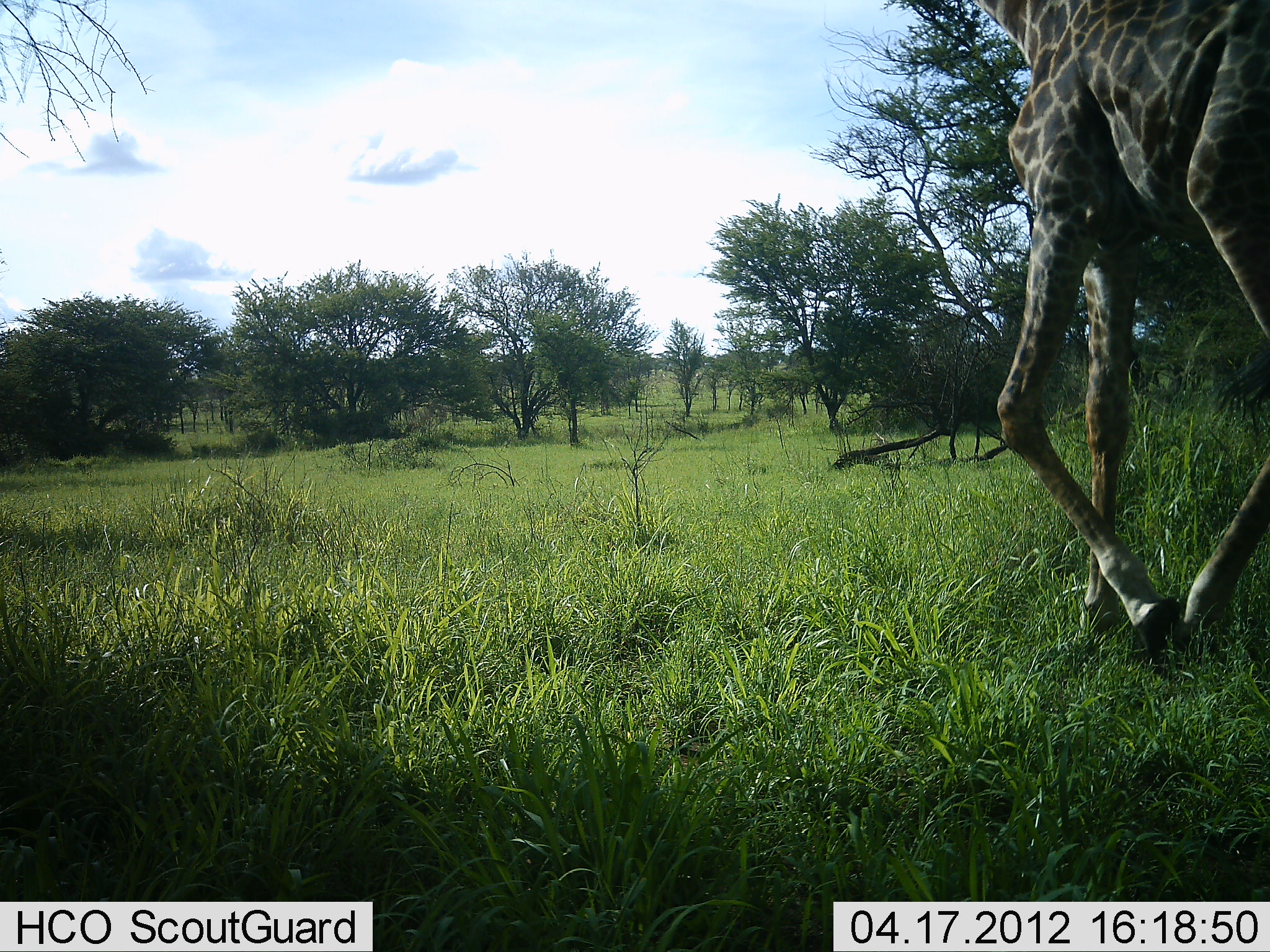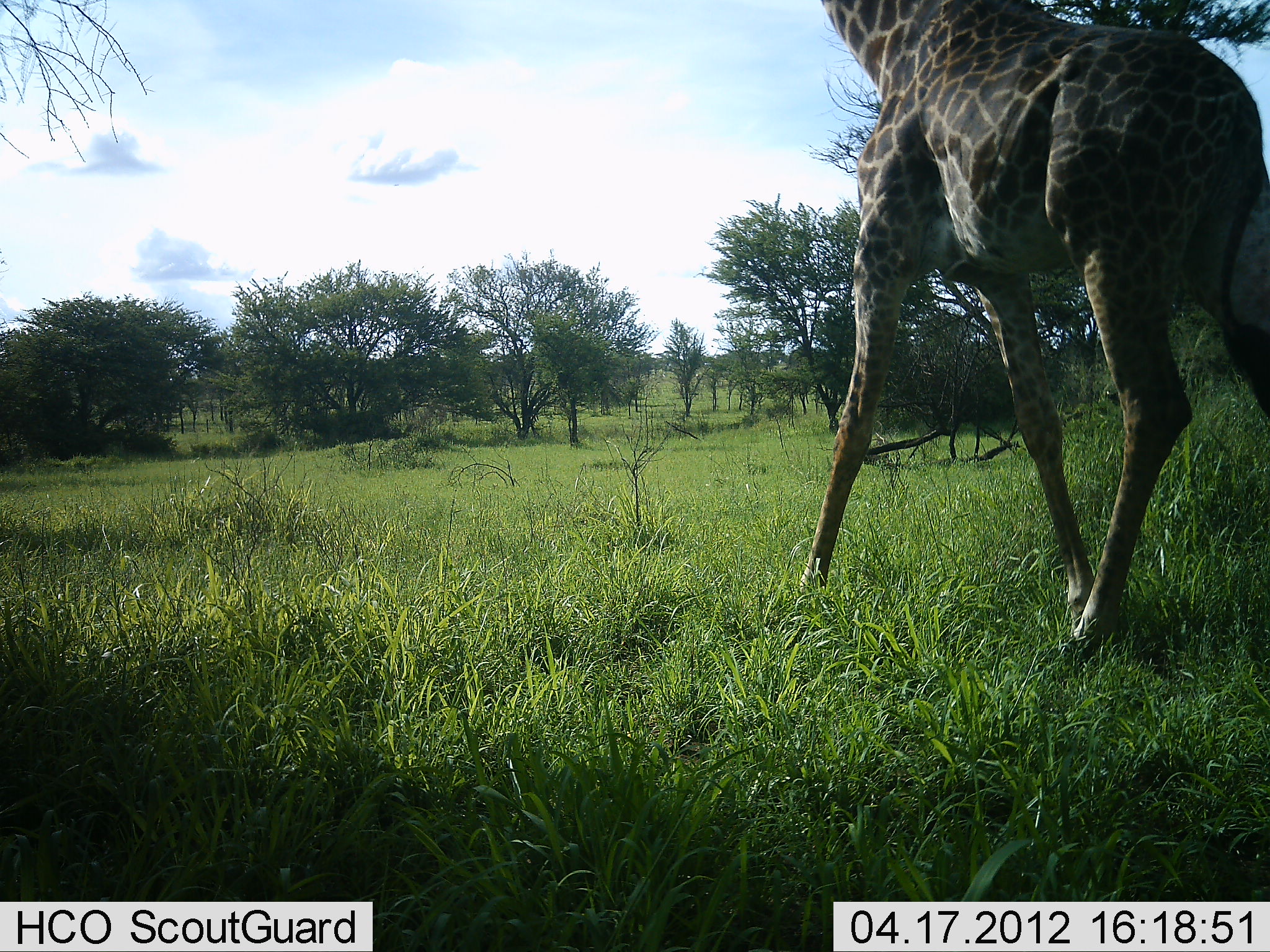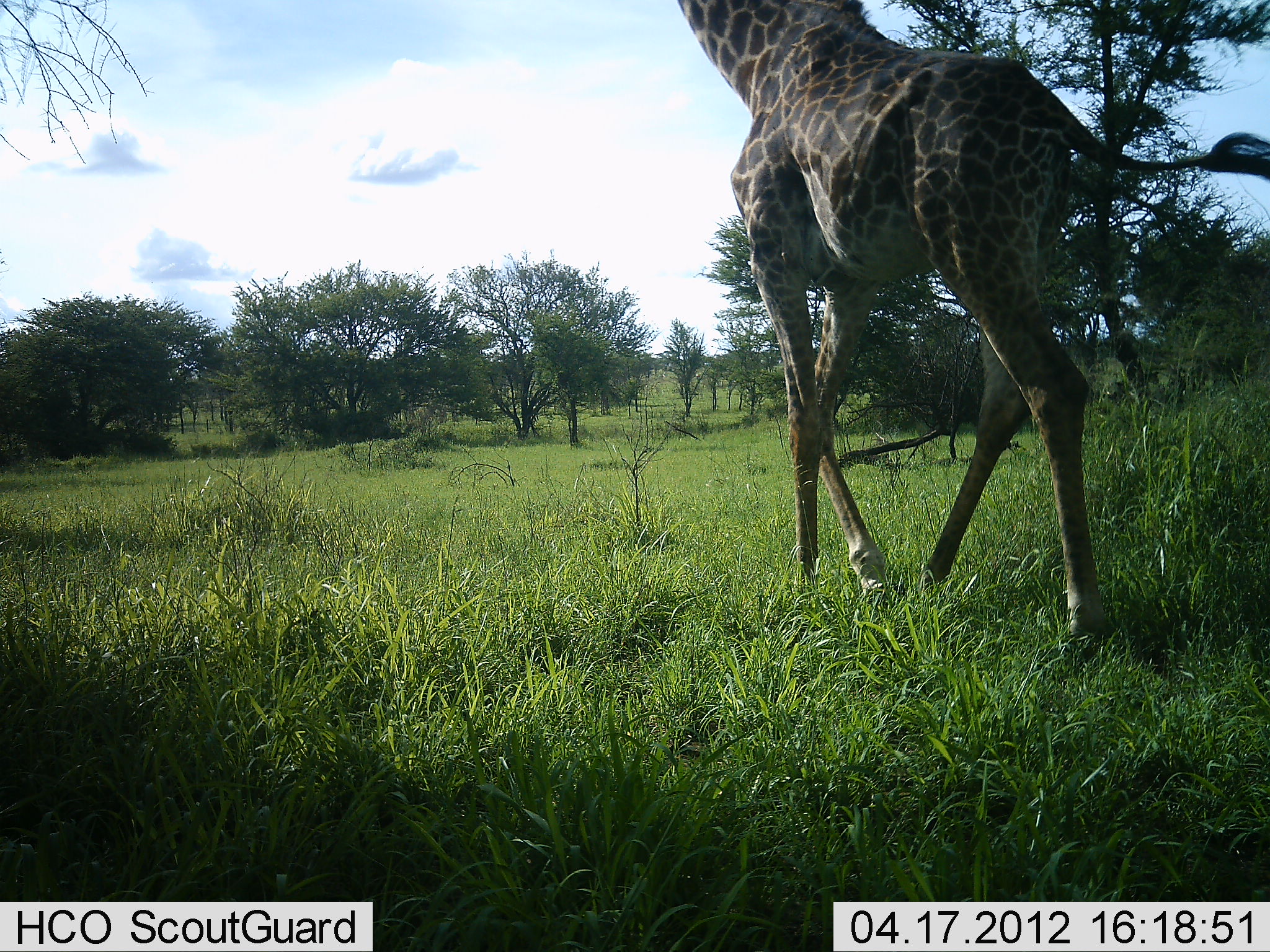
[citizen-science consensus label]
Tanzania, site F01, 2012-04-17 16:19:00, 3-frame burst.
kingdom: Animalia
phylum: Chordata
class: Mammalia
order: Artiodactyla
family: Giraffidae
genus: Giraffa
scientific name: Giraffa camelopardalis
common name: giraffe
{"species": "giraffe (Giraffa camelopardalis)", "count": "1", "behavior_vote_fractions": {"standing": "5%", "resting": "0%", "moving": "95%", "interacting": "0%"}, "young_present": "0%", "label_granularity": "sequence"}